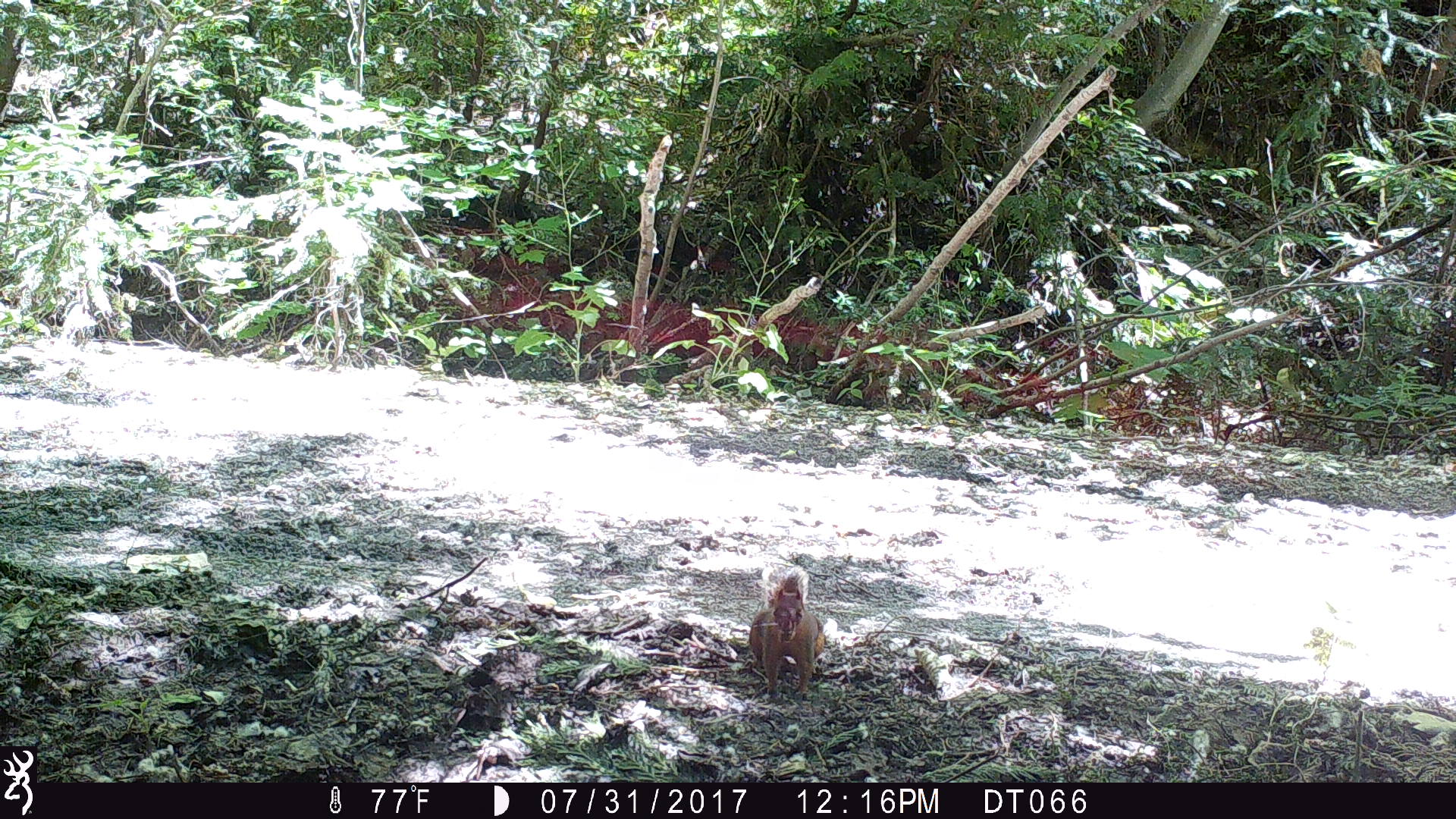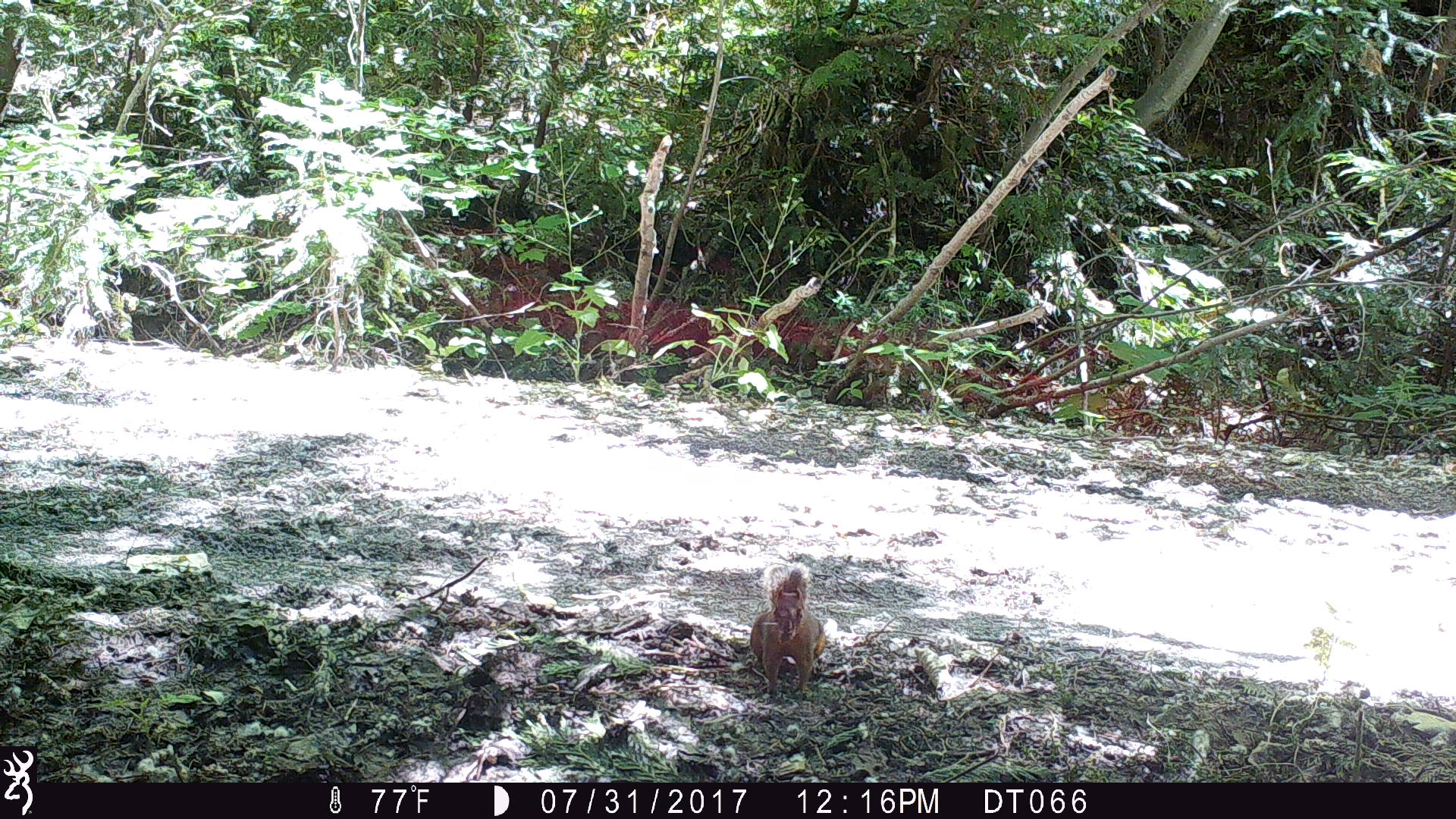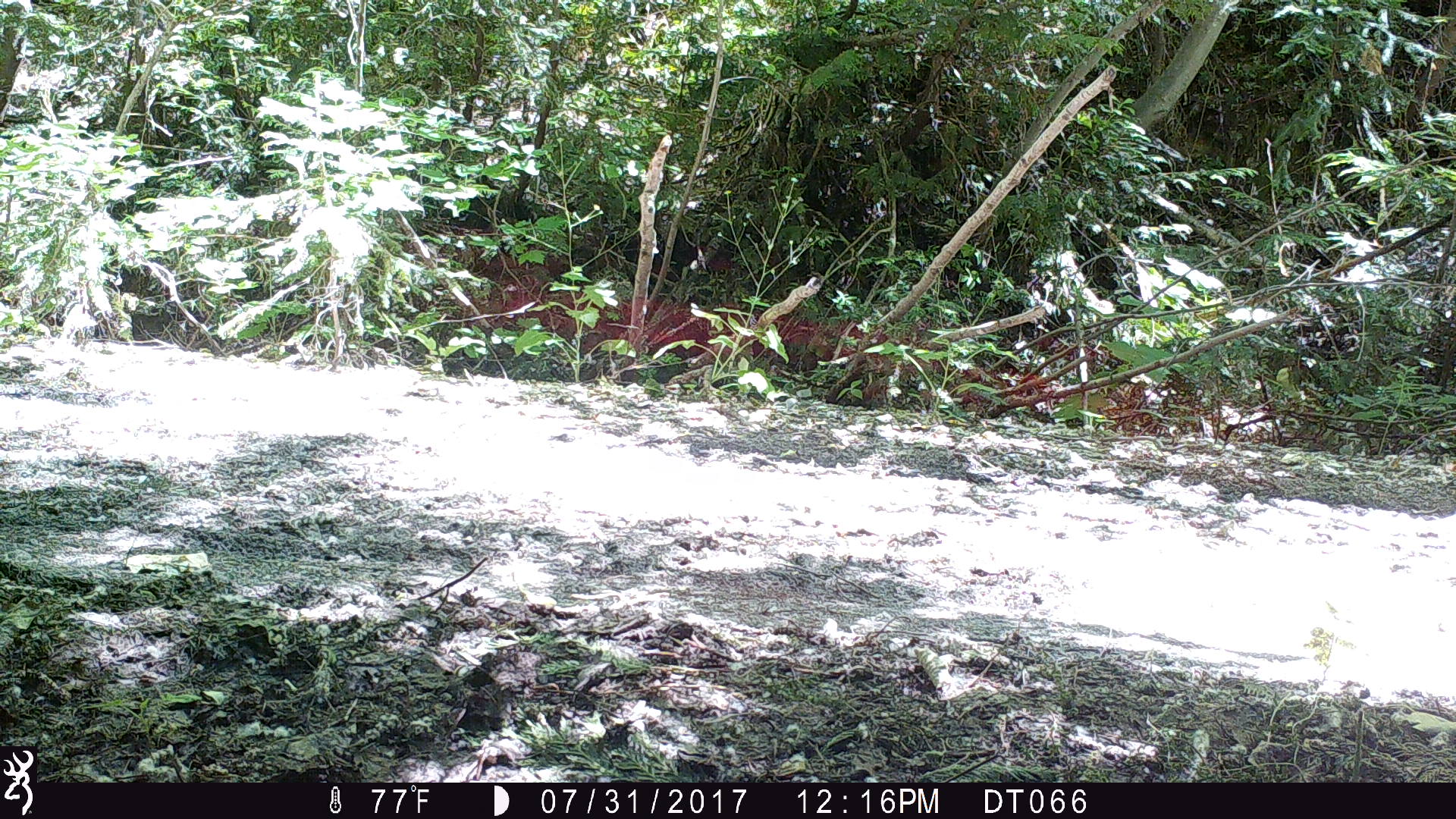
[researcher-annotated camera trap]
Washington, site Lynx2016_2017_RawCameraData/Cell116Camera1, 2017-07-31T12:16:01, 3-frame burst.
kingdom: Animalia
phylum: Chordata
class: Mammalia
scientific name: Mammalia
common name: small mammal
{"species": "small mammal (Mammalia)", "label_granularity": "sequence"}